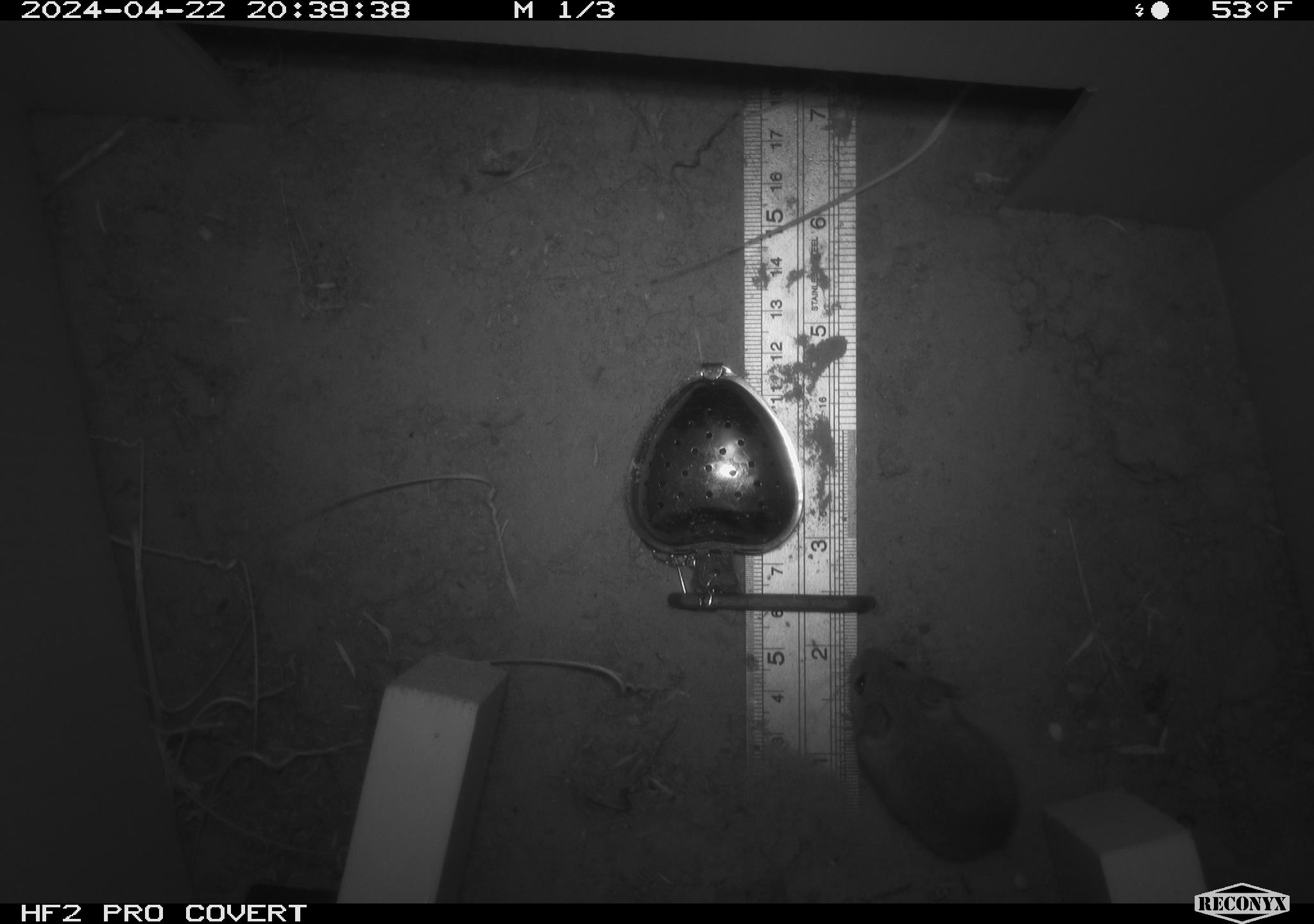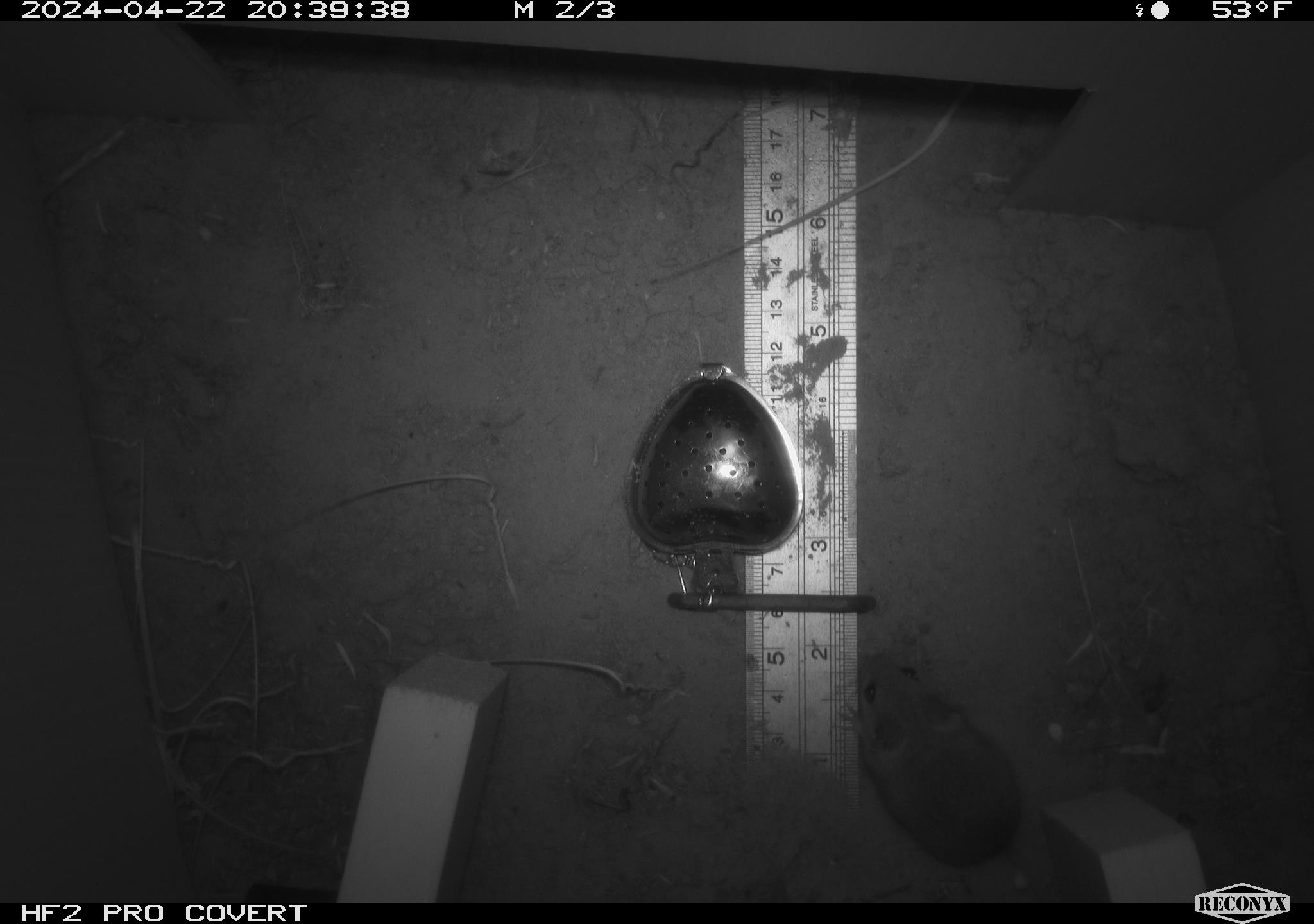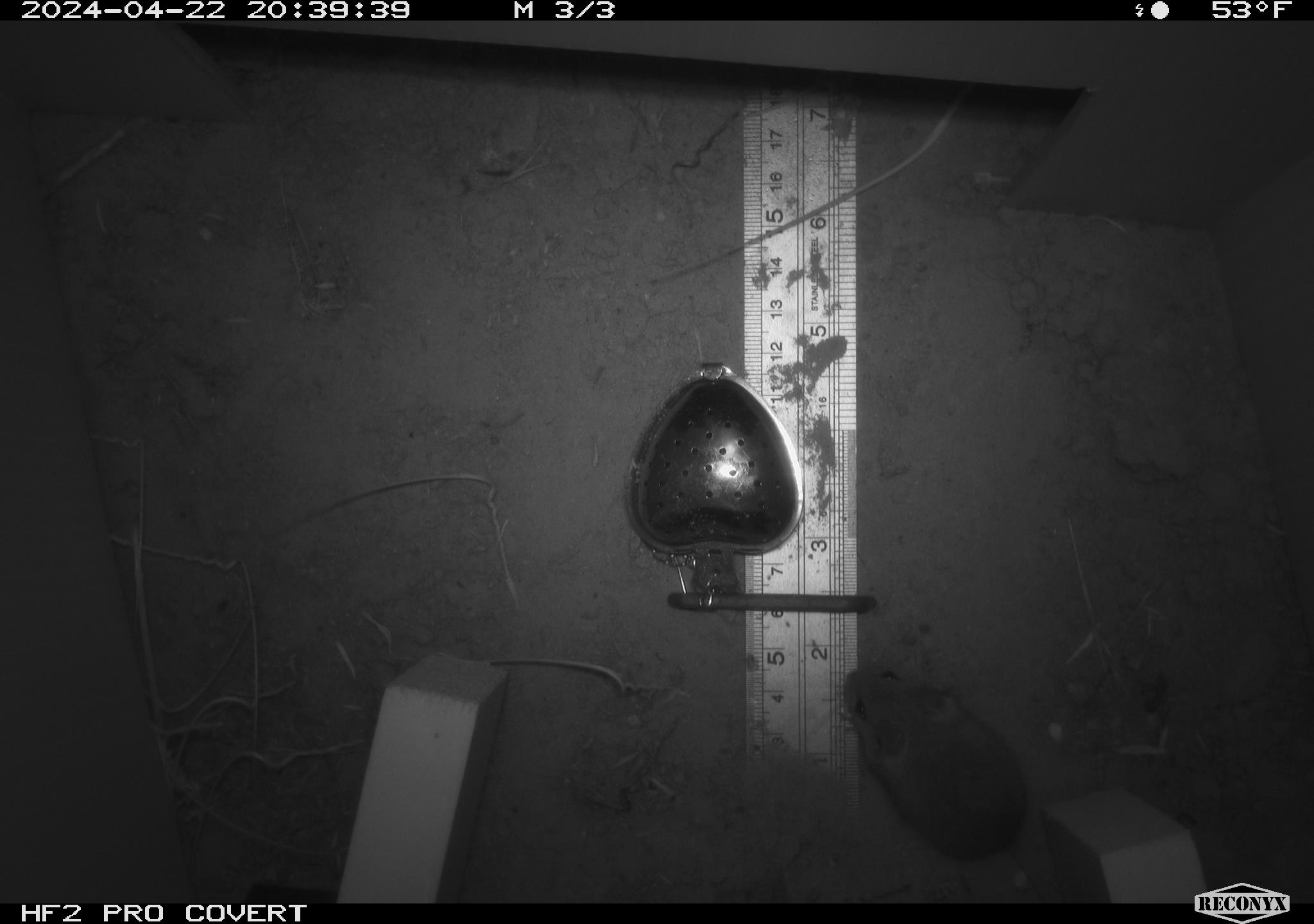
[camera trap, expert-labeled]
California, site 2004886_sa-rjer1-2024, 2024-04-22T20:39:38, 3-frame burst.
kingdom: Animalia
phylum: Chordata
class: Mammalia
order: Rodentia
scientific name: Rodentia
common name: mouse species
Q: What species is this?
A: Mouse species (Rodentia).